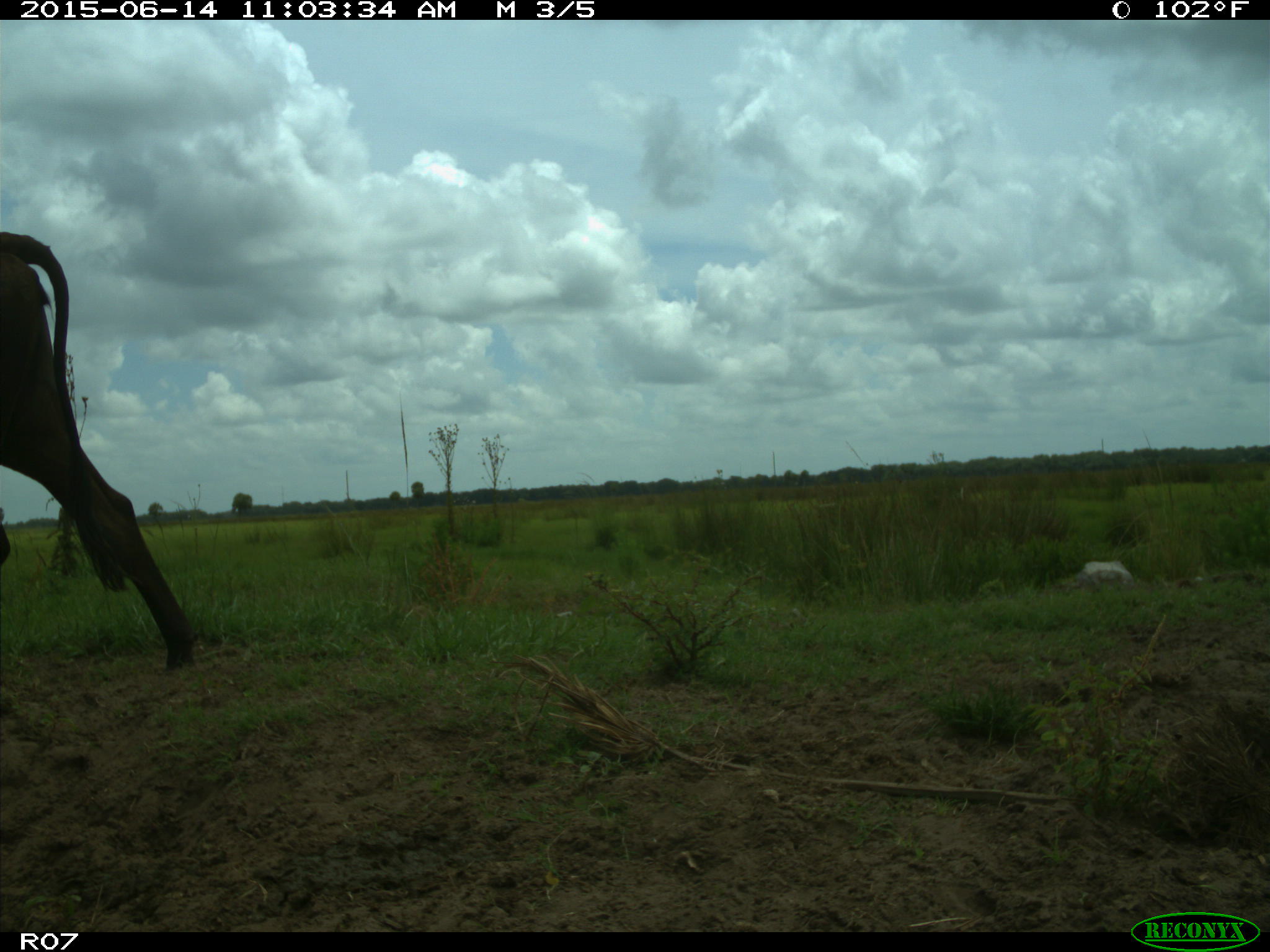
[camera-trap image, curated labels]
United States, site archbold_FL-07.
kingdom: Animalia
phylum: Chordata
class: Mammalia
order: Artiodactyla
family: Bovidae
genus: Bos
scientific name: Bos taurus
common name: domestic cow